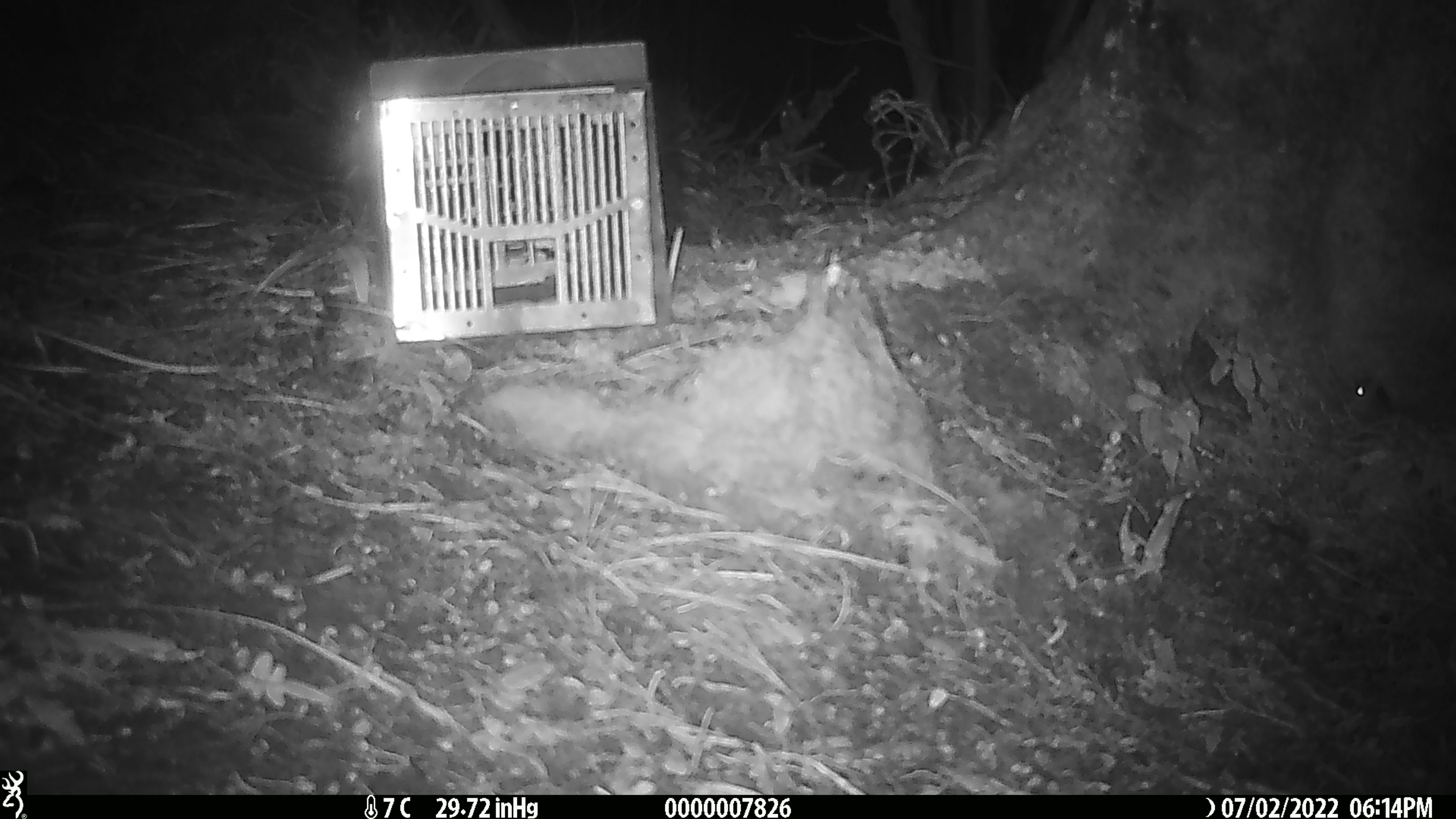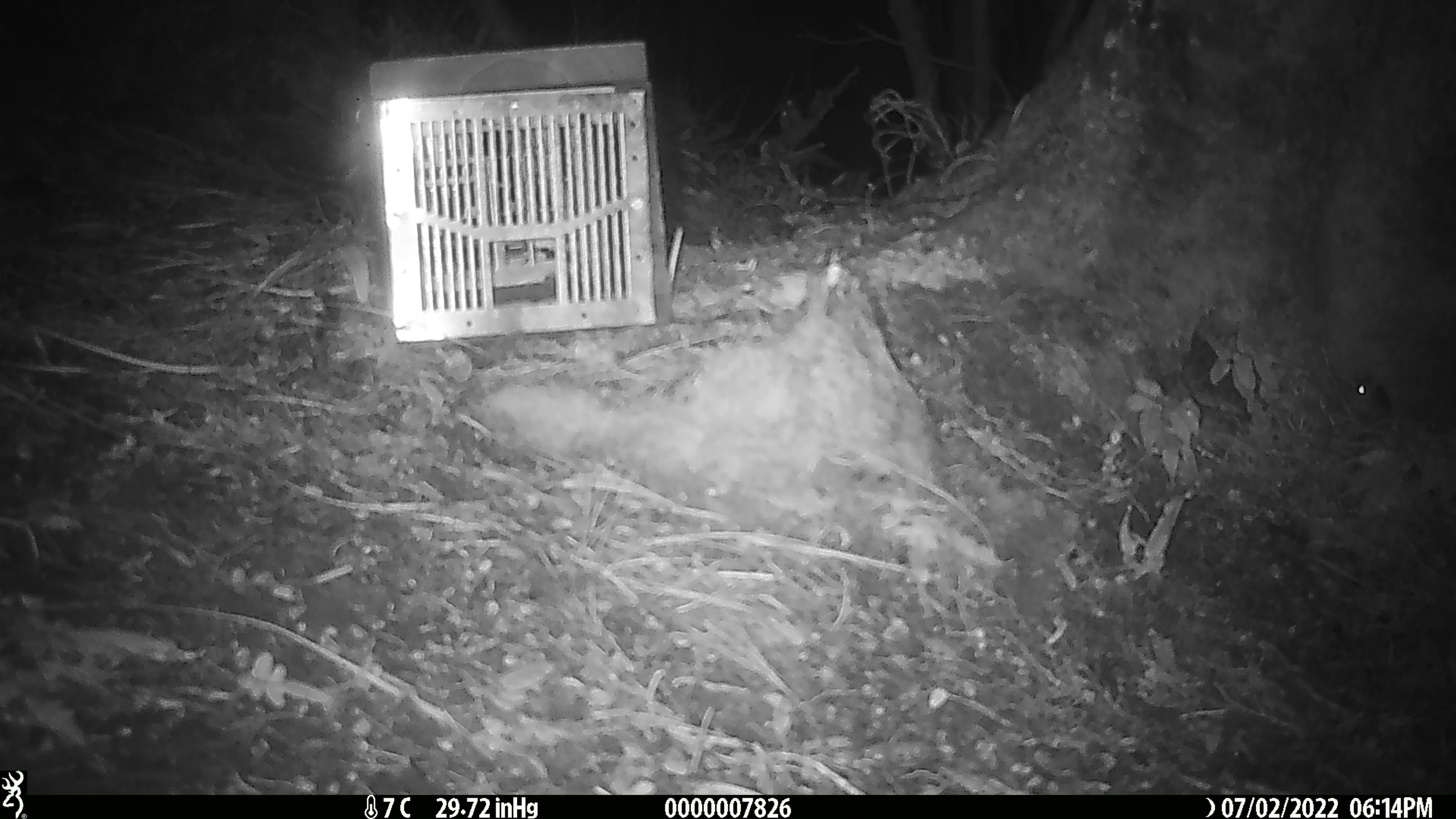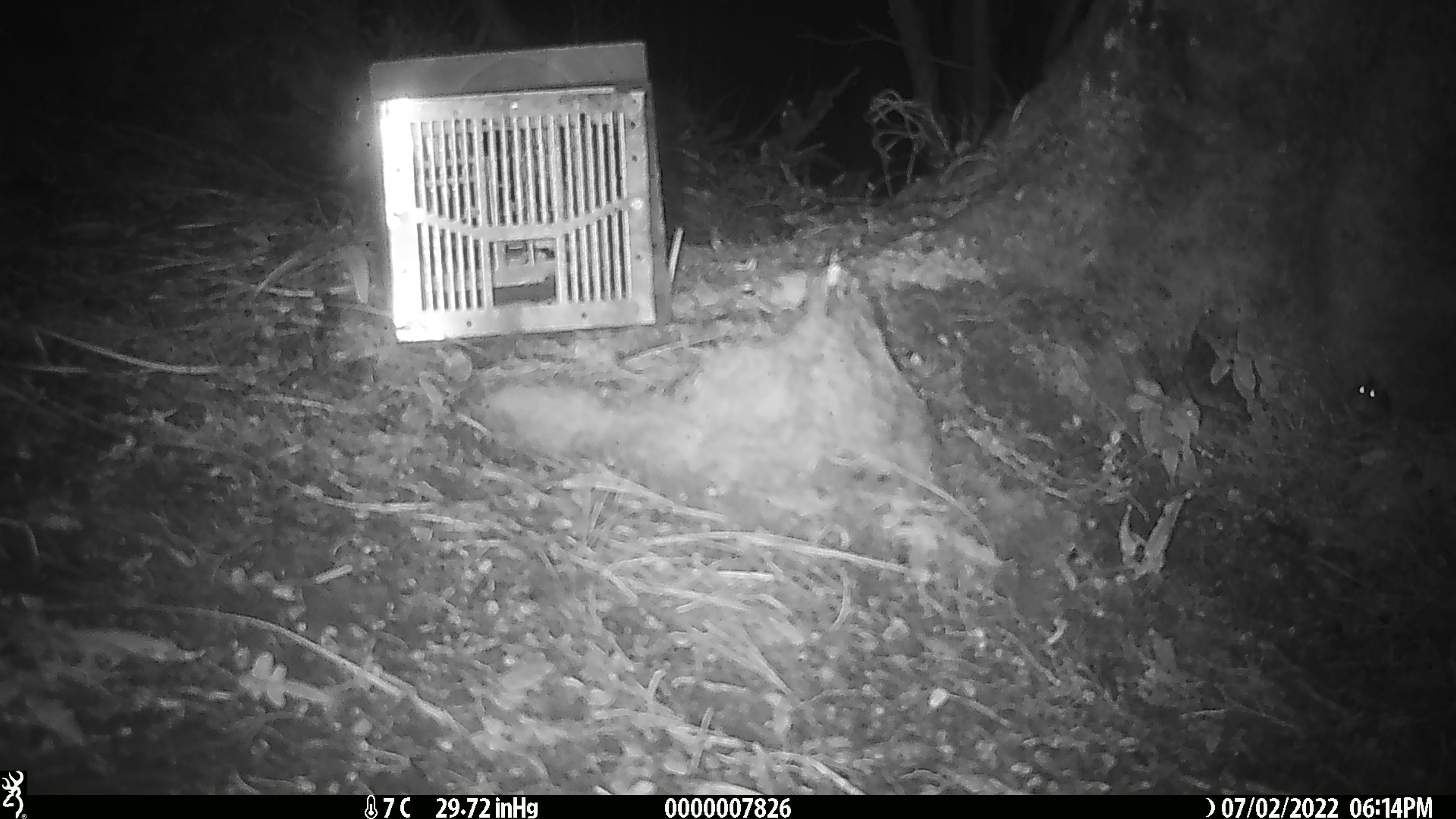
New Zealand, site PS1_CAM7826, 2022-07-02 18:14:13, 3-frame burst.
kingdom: Animalia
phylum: Chordata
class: Mammalia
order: Rodentia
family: Muridae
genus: Mus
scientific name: Mus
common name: mouse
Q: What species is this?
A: Mouse (Mus).